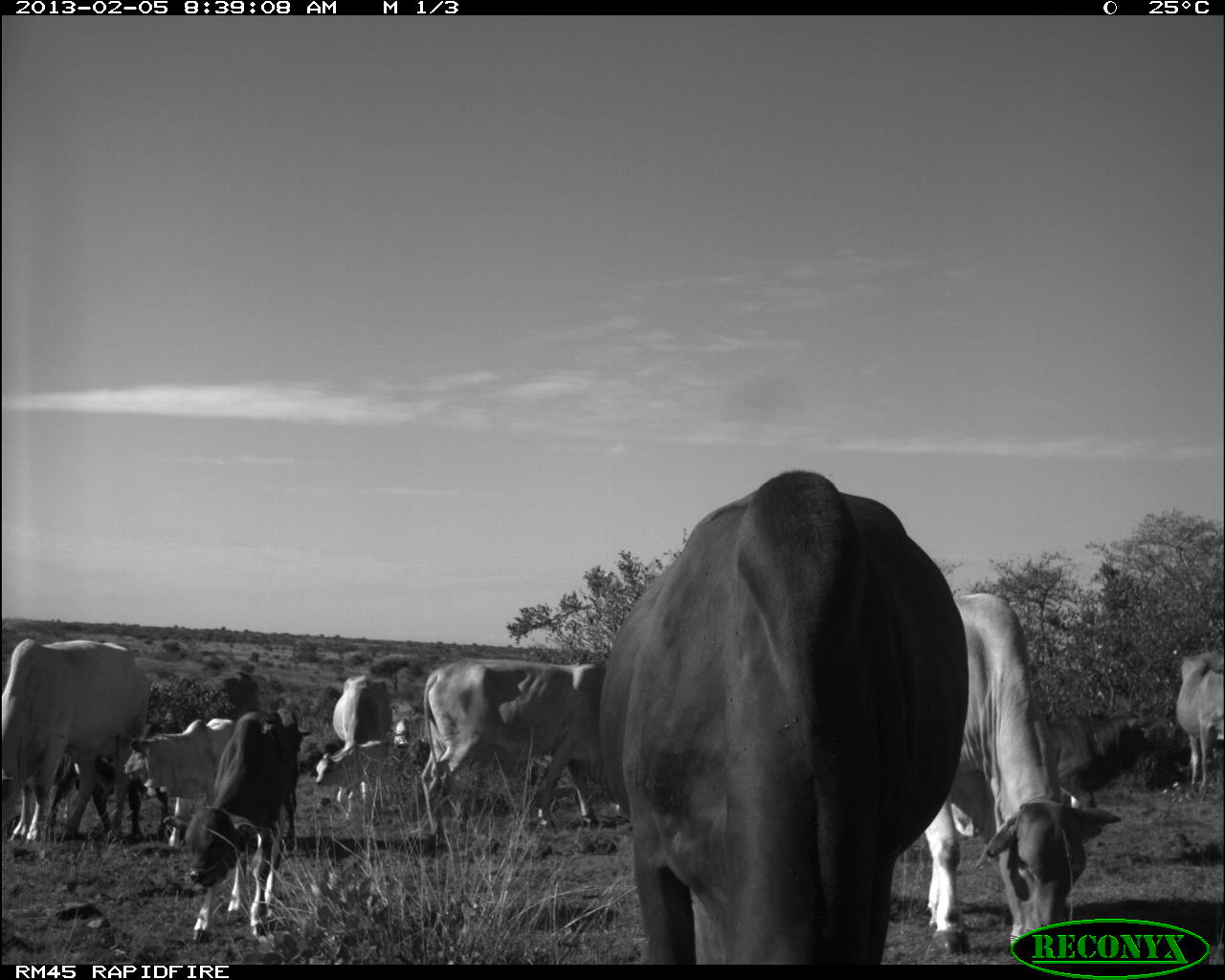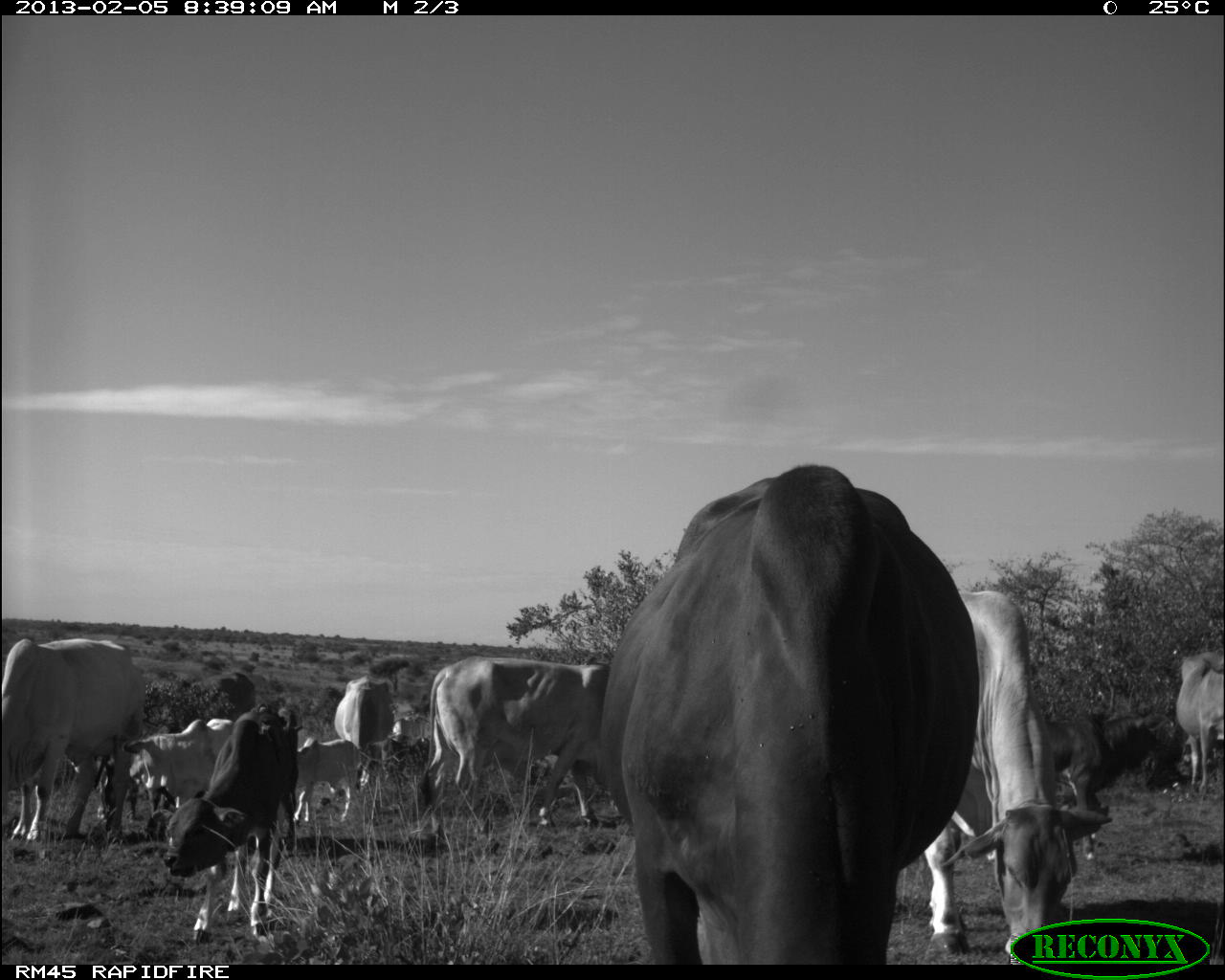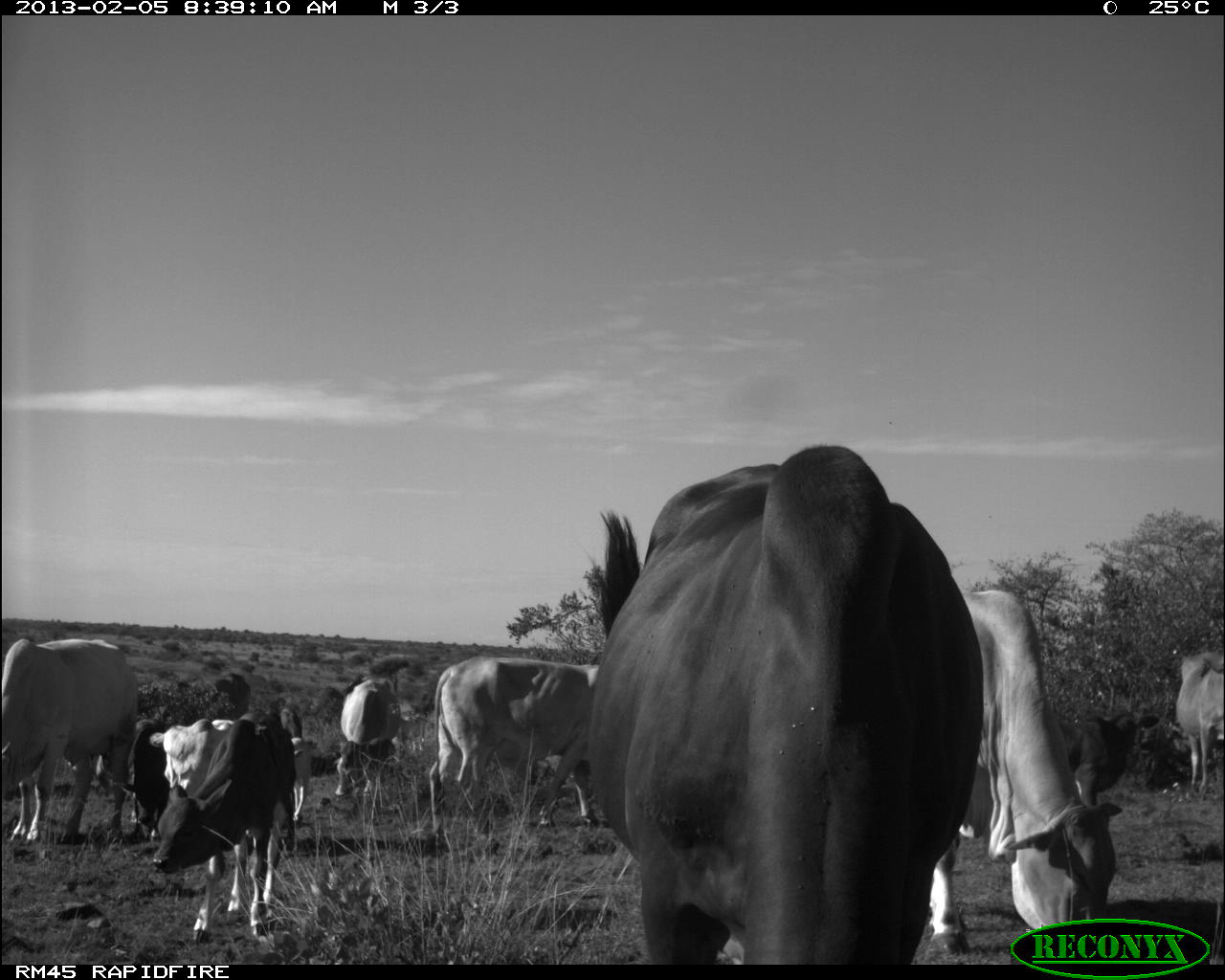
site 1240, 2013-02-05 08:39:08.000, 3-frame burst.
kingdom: Animalia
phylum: Chordata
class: Mammalia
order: Artiodactyla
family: Bovidae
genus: Bos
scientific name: Bos taurus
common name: domestic cattle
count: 10